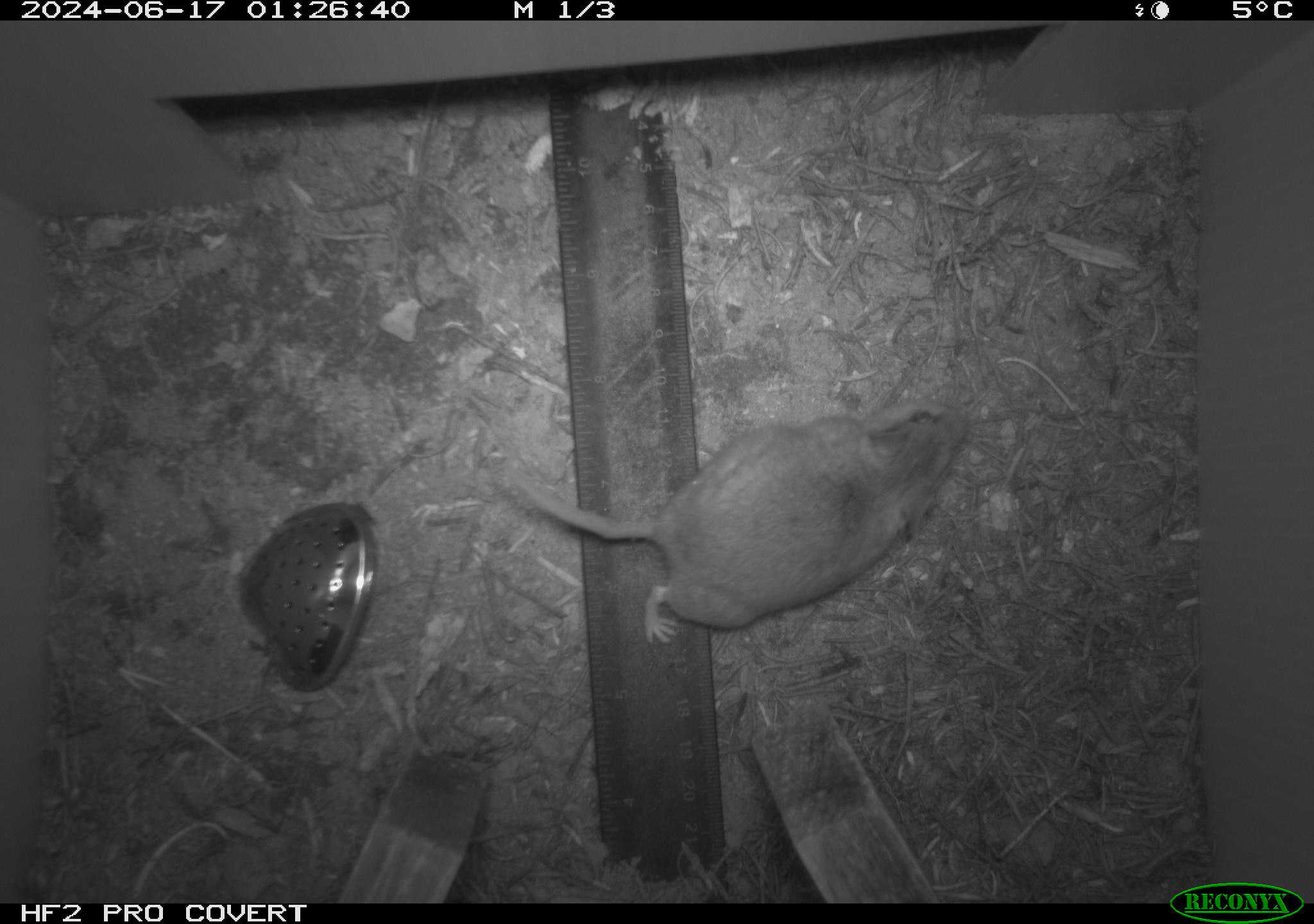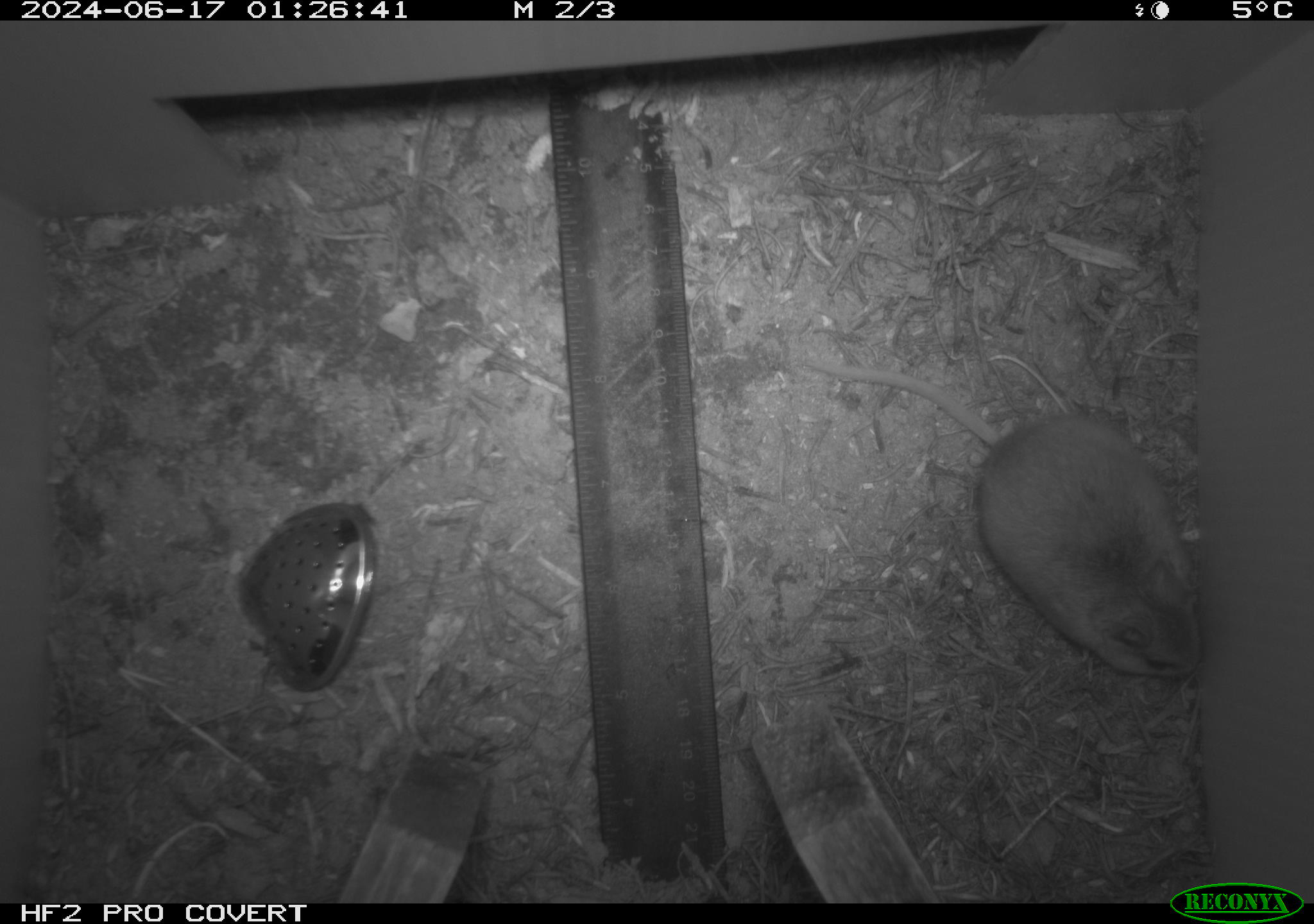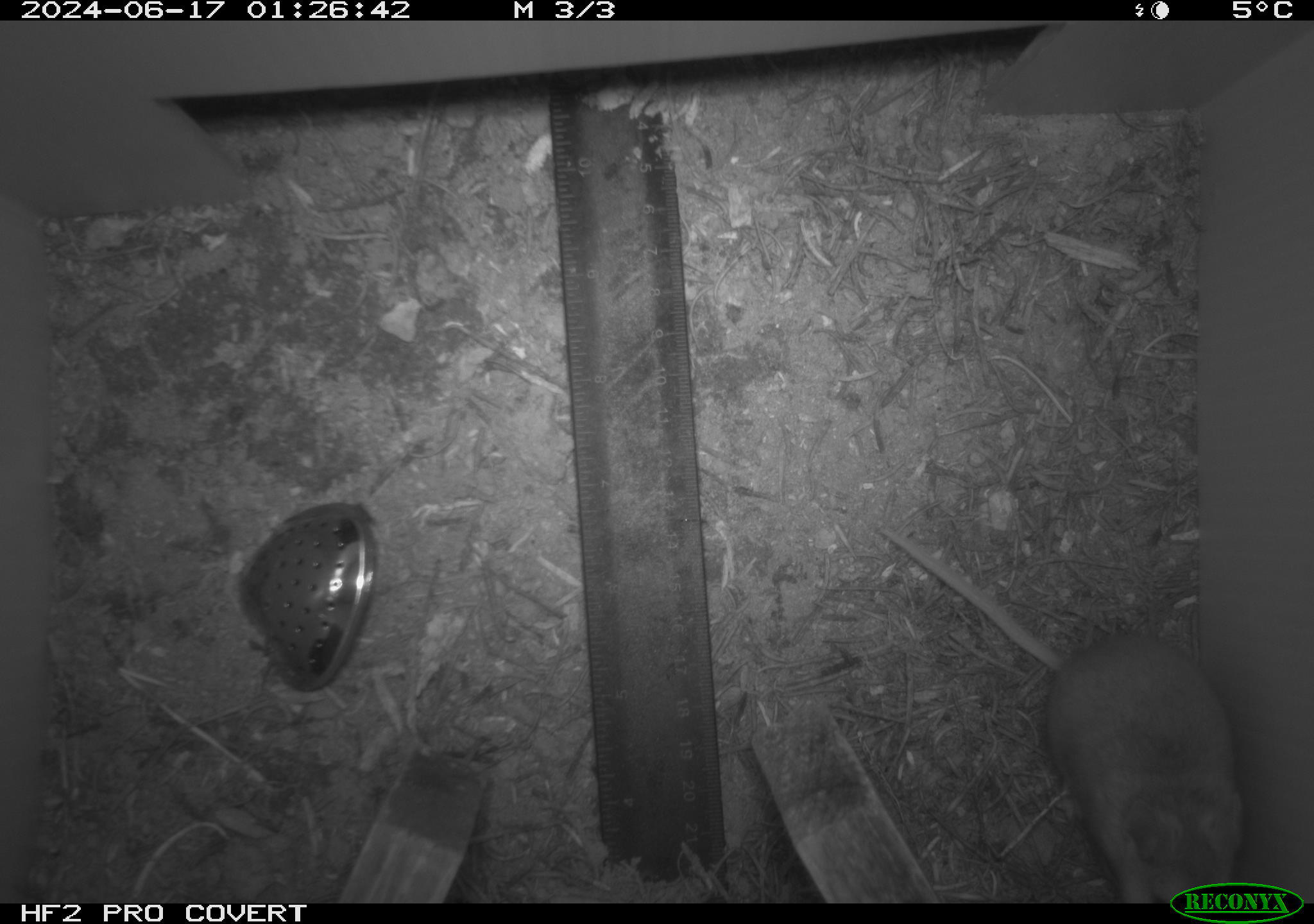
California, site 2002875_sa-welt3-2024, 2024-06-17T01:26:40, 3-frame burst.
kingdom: Animalia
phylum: Chordata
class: Mammalia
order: Rodentia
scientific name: Rodentia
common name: mouse species